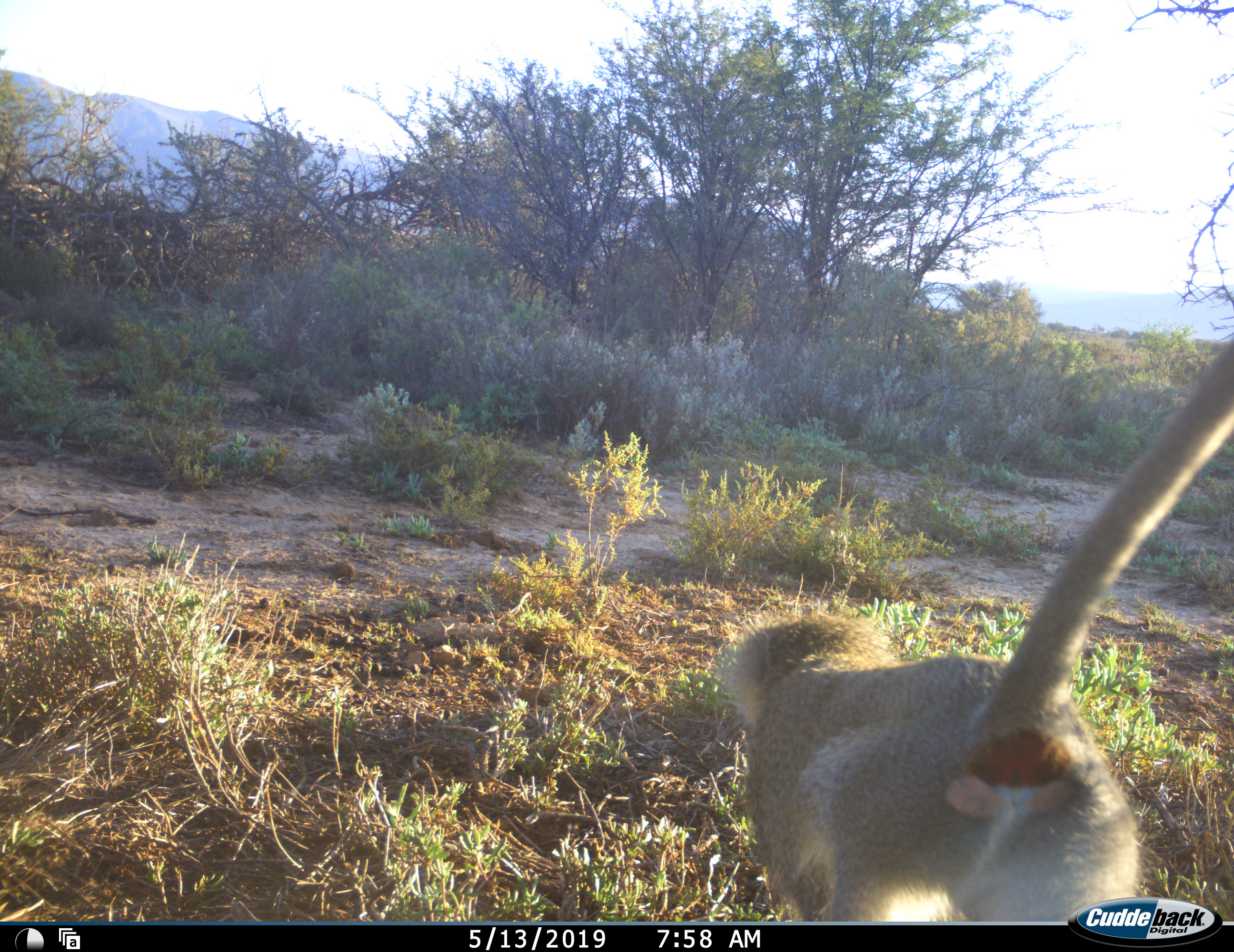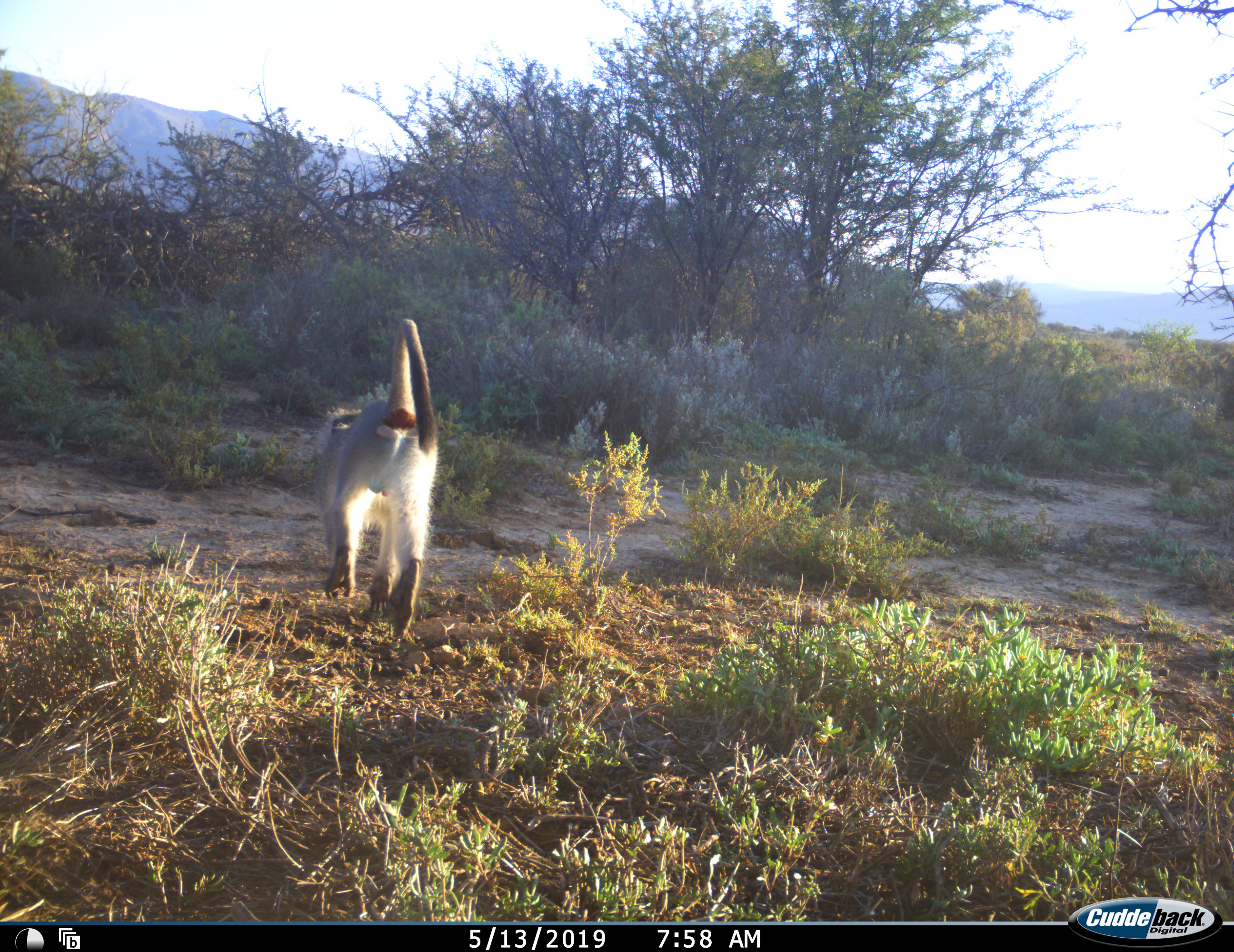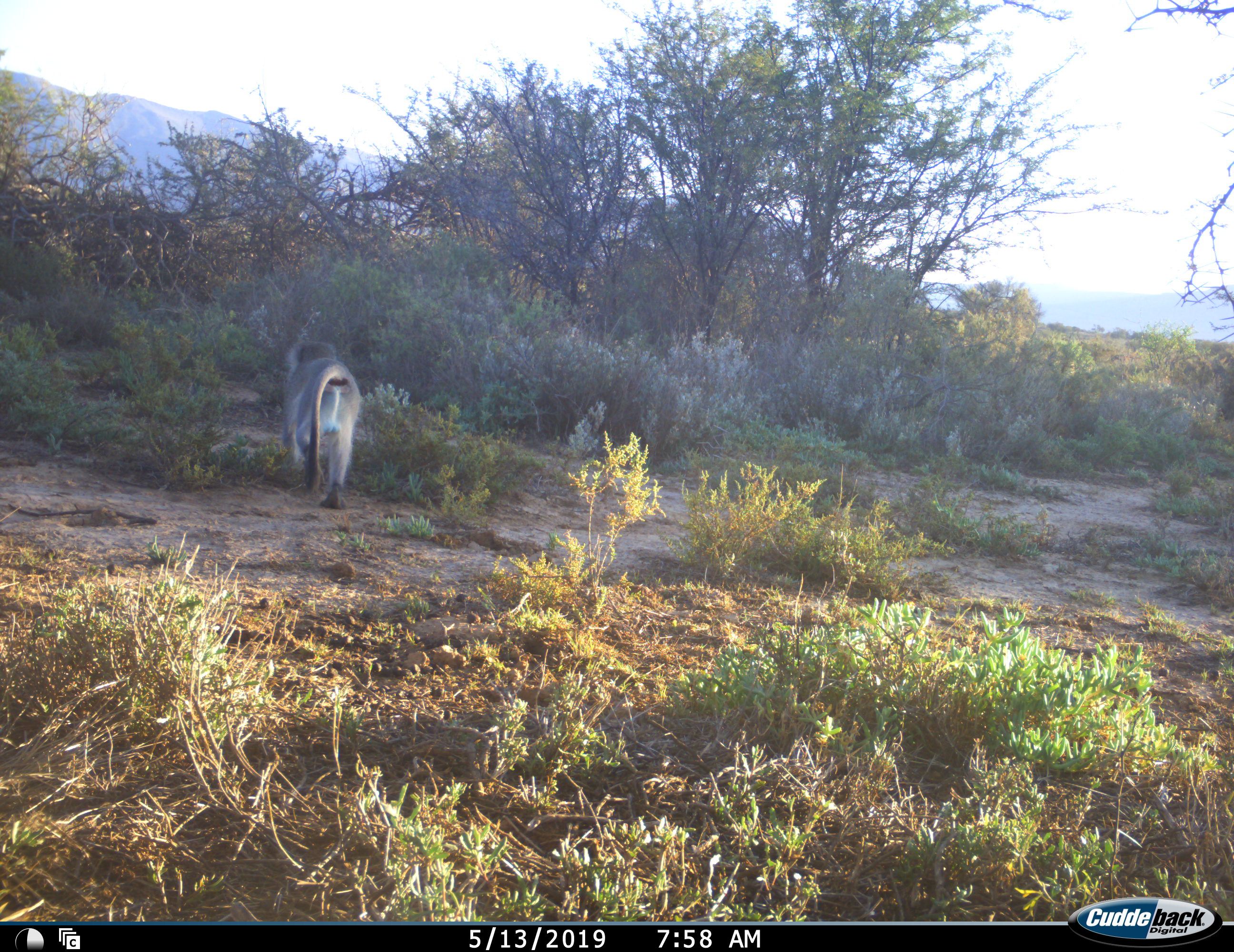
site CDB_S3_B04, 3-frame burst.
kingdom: Animalia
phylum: Chordata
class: Mammalia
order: Primates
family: Cercopithecidae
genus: Chlorocebus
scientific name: Chlorocebus pygerythrus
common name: vervet monkey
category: monkeyvervet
Monkeyvervet (vervet monkey) (Chlorocebus pygerythrus), count 1. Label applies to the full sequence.